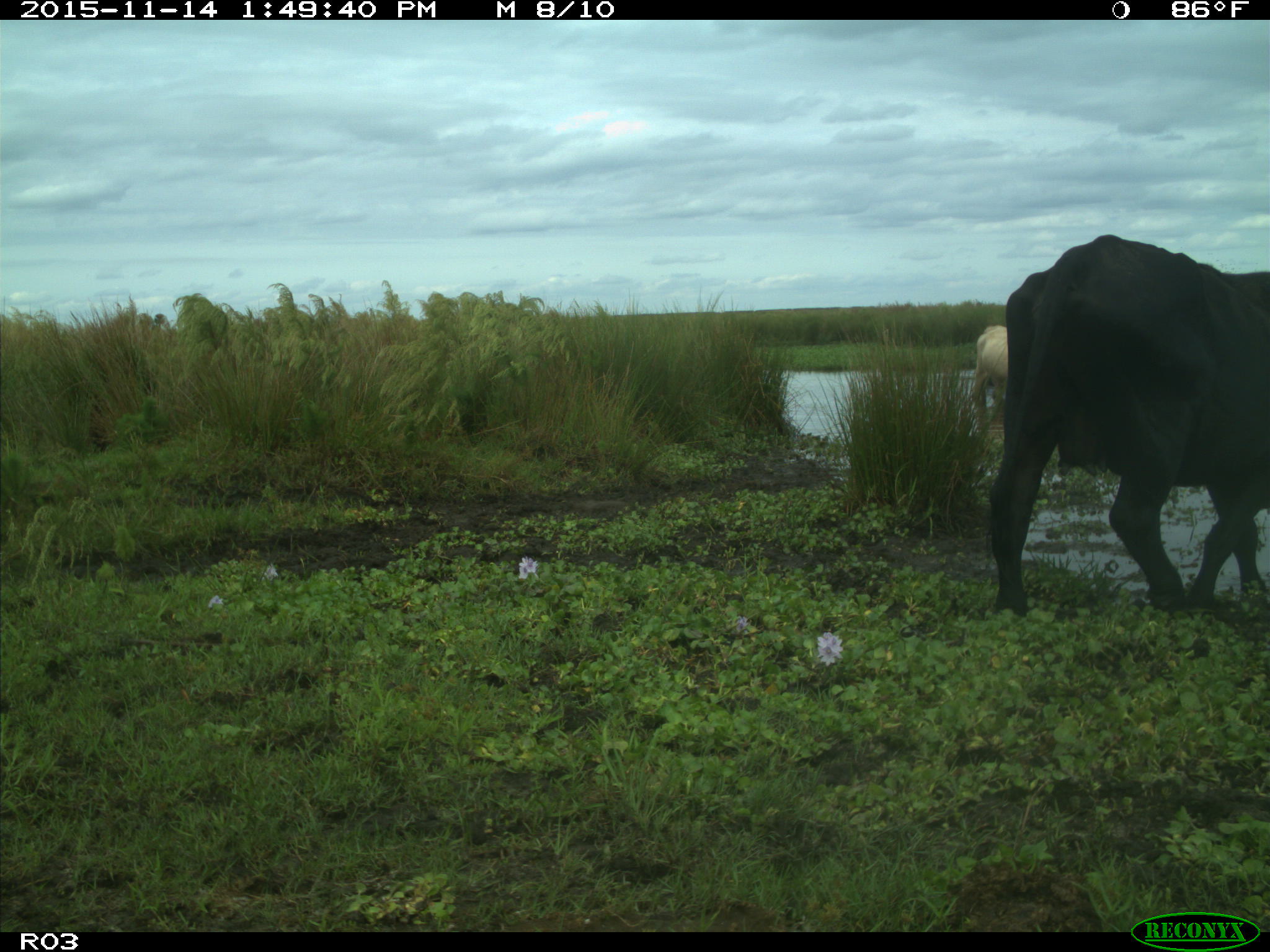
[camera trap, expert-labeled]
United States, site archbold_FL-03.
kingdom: Animalia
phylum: Chordata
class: Mammalia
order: Artiodactyla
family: Bovidae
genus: Bos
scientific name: Bos taurus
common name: domestic cow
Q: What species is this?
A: Bos taurus (domestic cow).